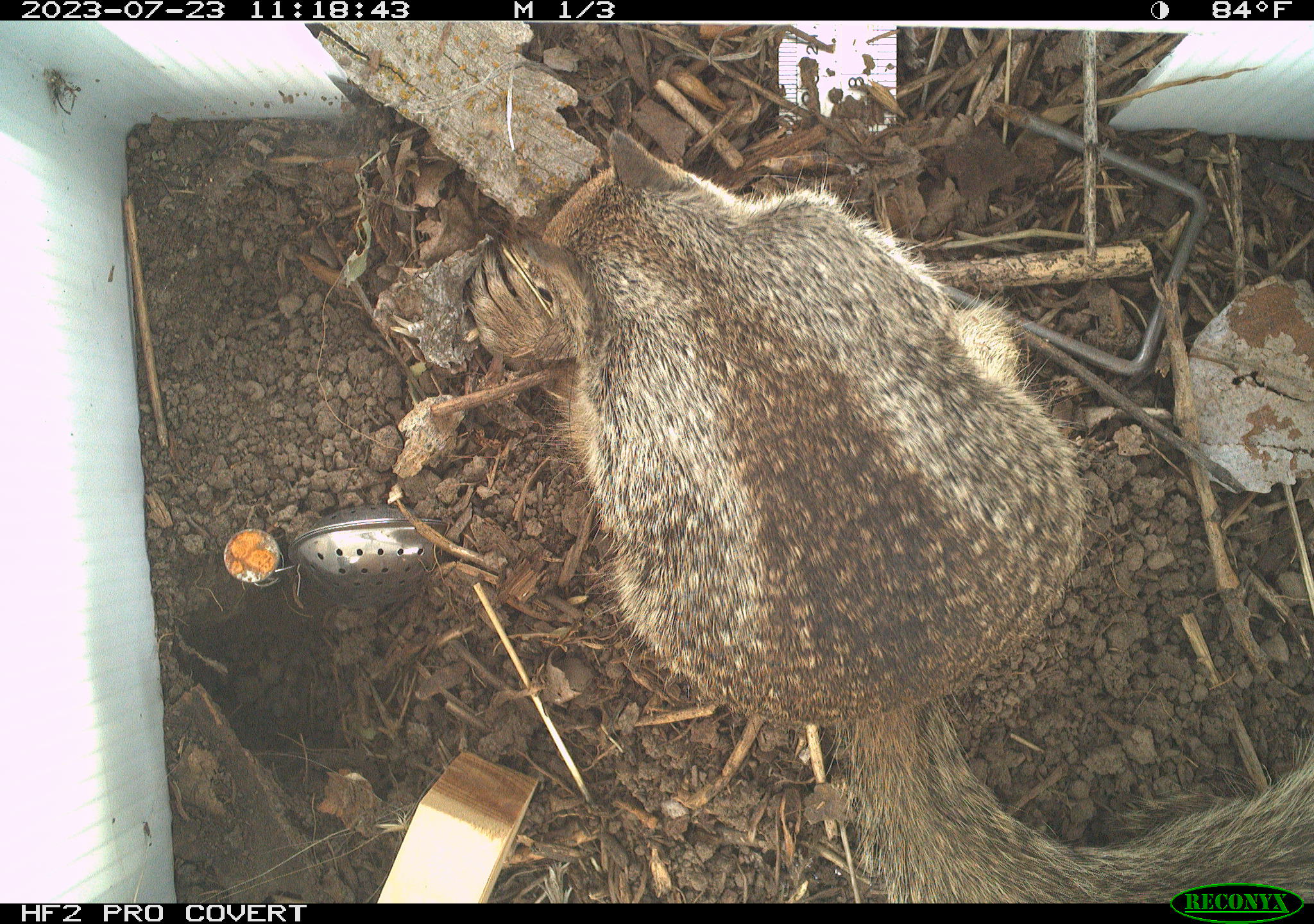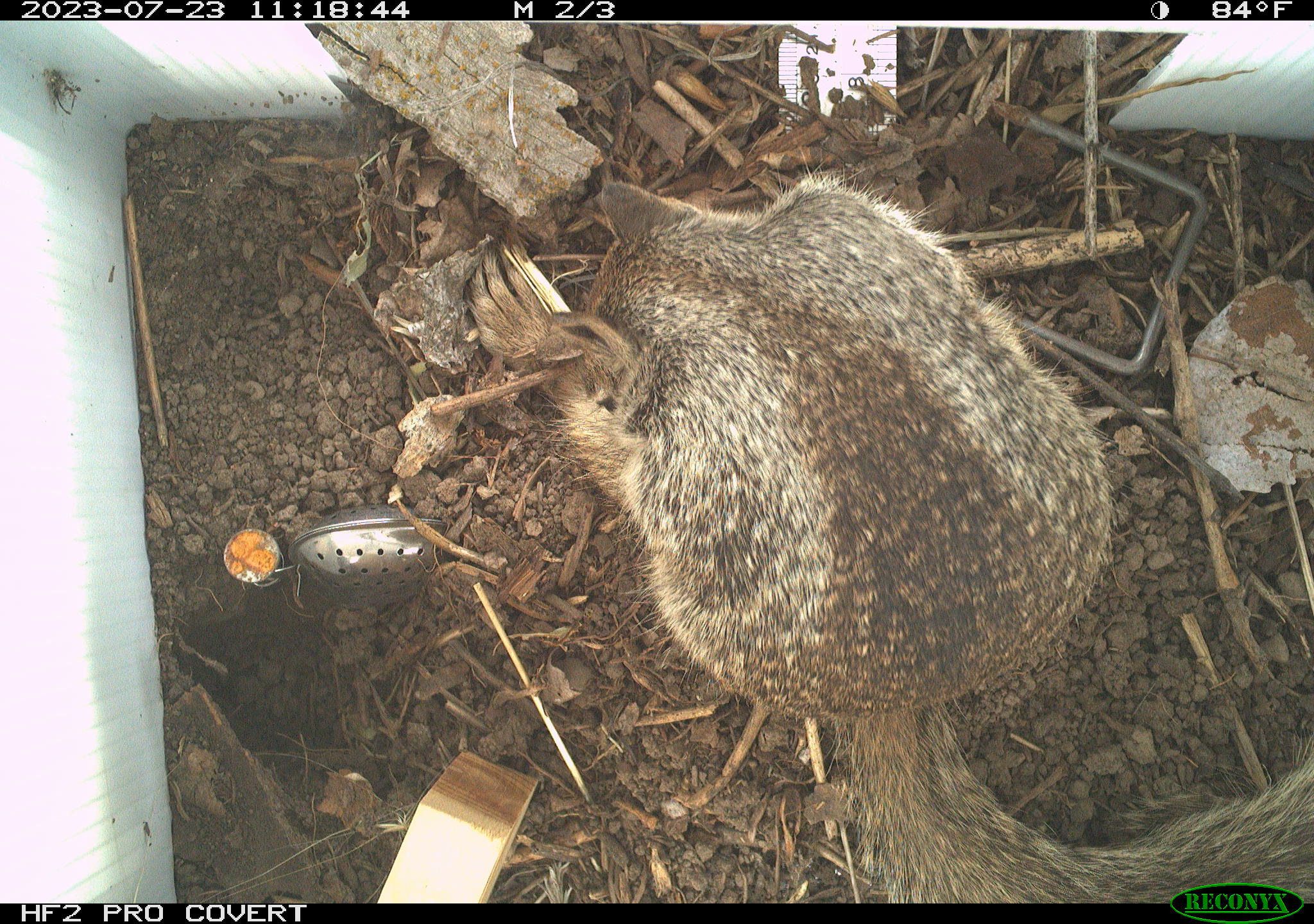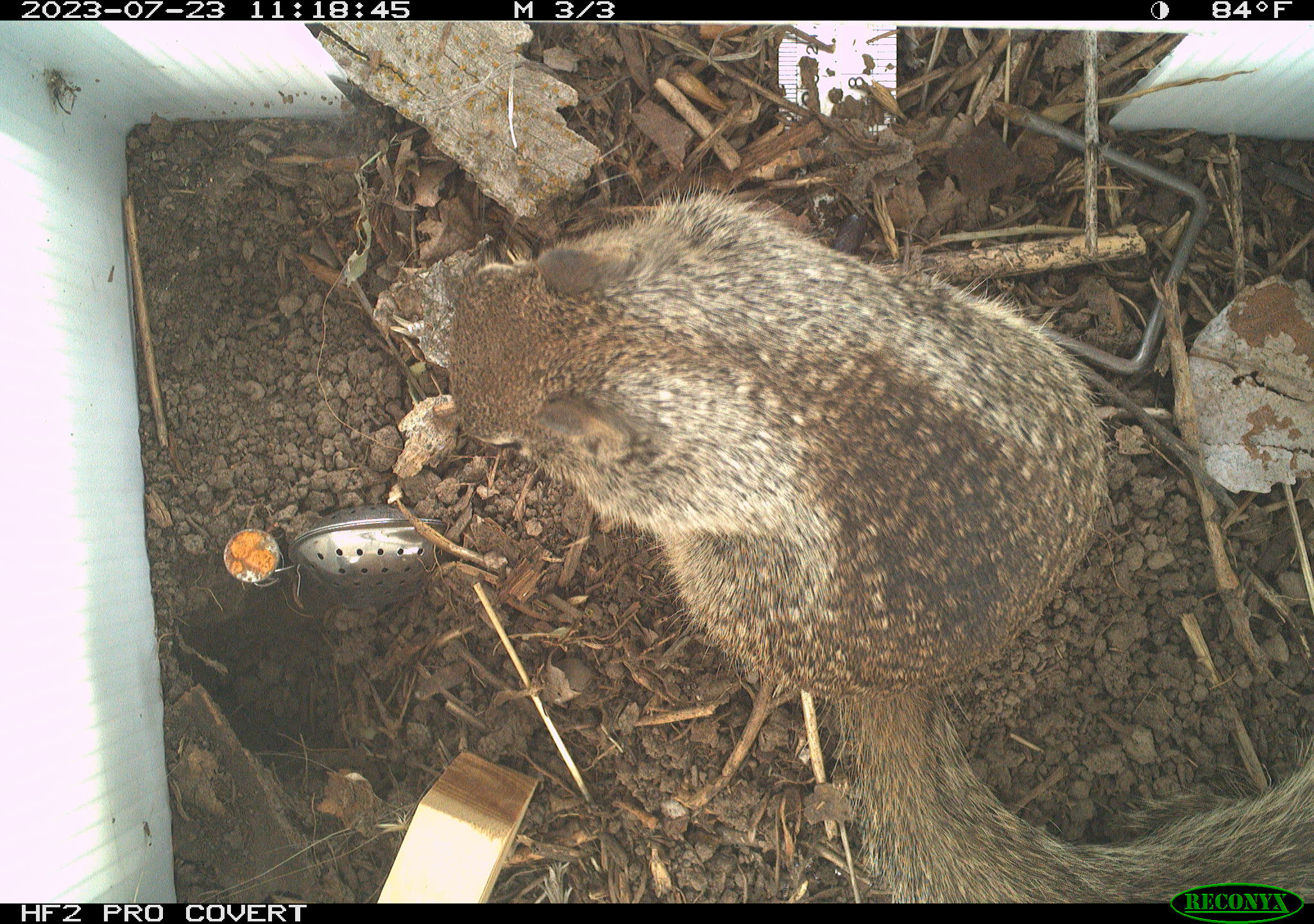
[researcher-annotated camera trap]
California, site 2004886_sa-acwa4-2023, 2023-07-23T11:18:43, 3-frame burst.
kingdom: Animalia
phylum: Chordata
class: Mammalia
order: Rodentia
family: Sciuridae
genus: Otospermophilus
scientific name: Otospermophilus beecheyi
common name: california ground squirrel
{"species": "california ground squirrel (Otospermophilus beecheyi)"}